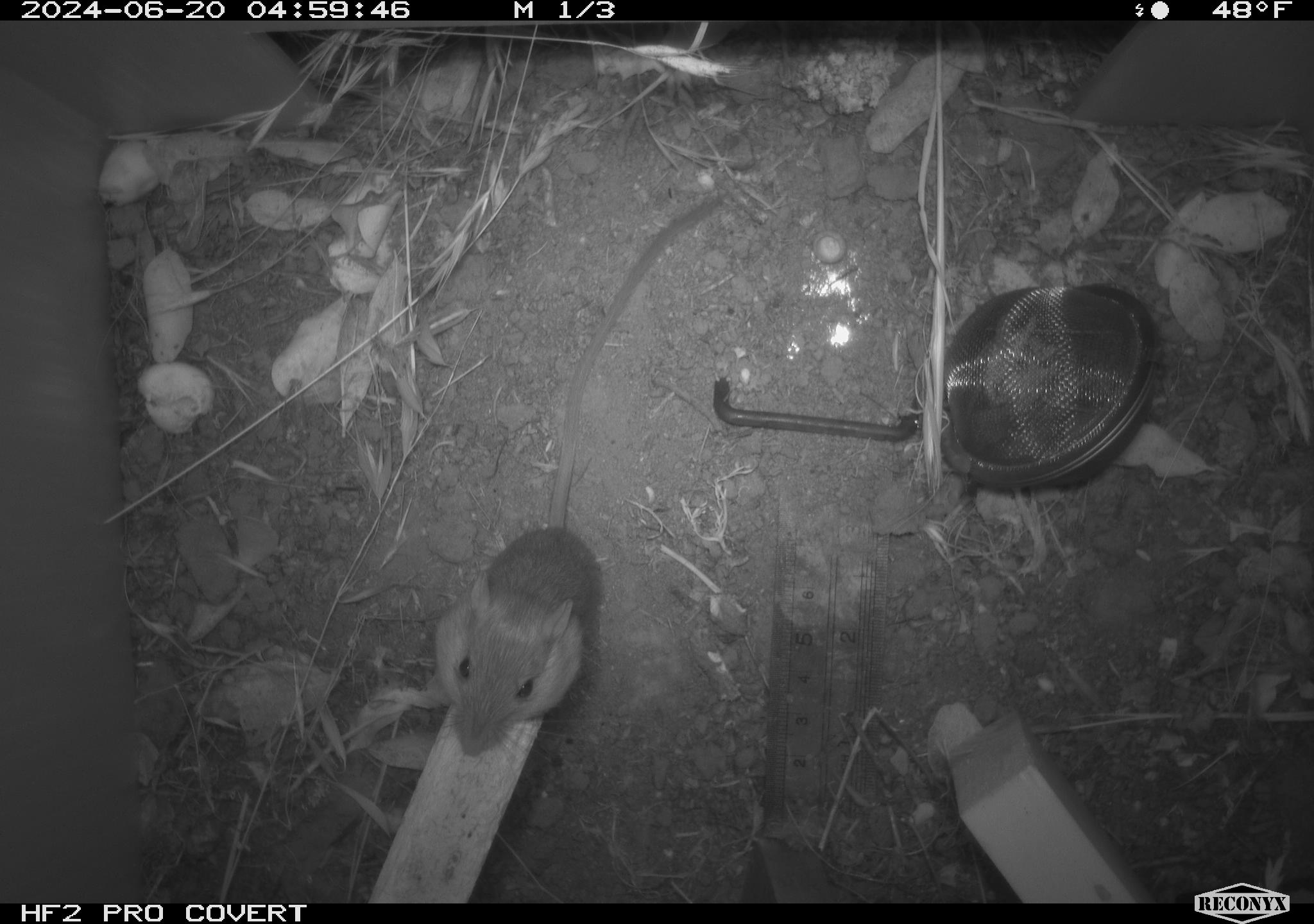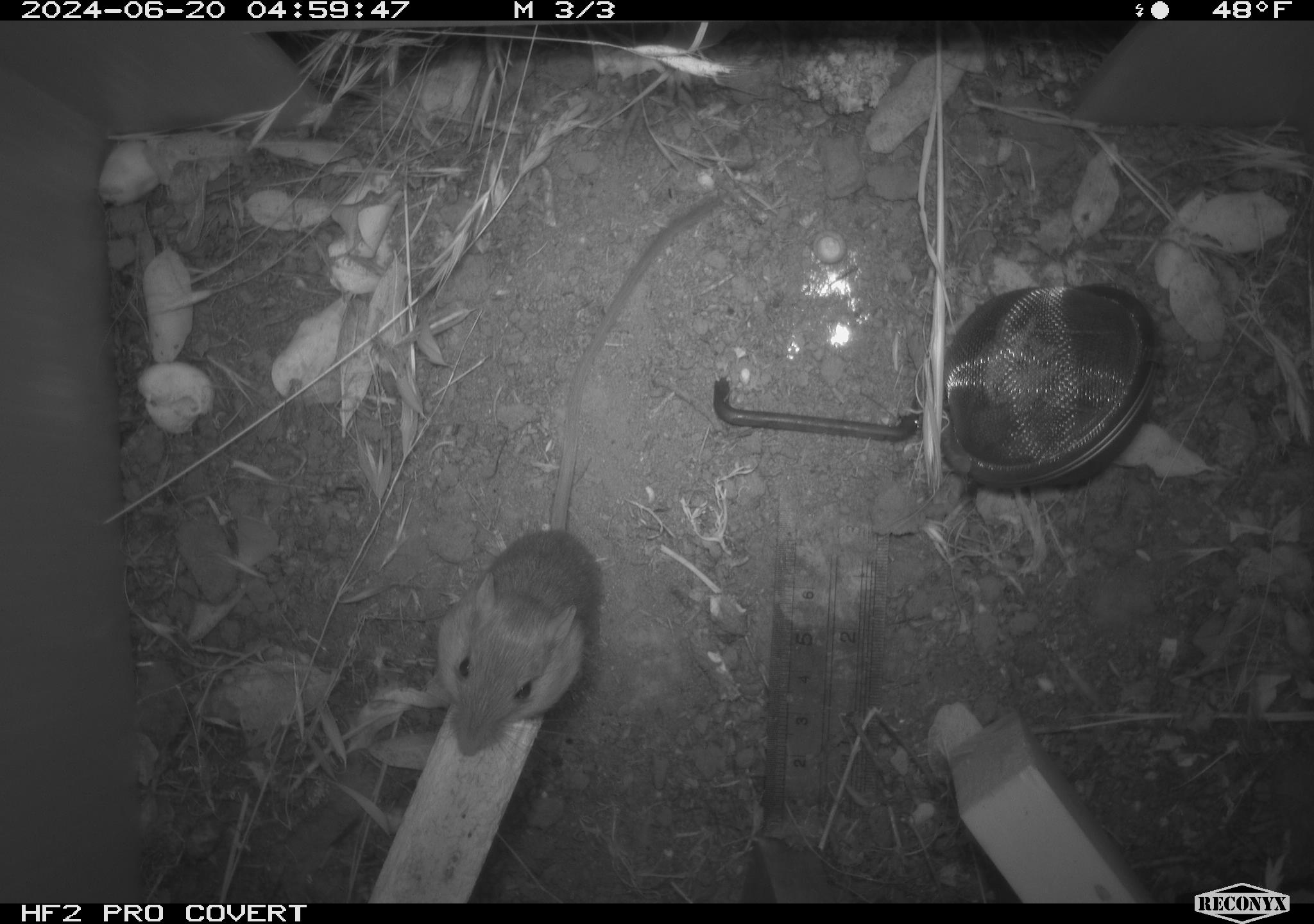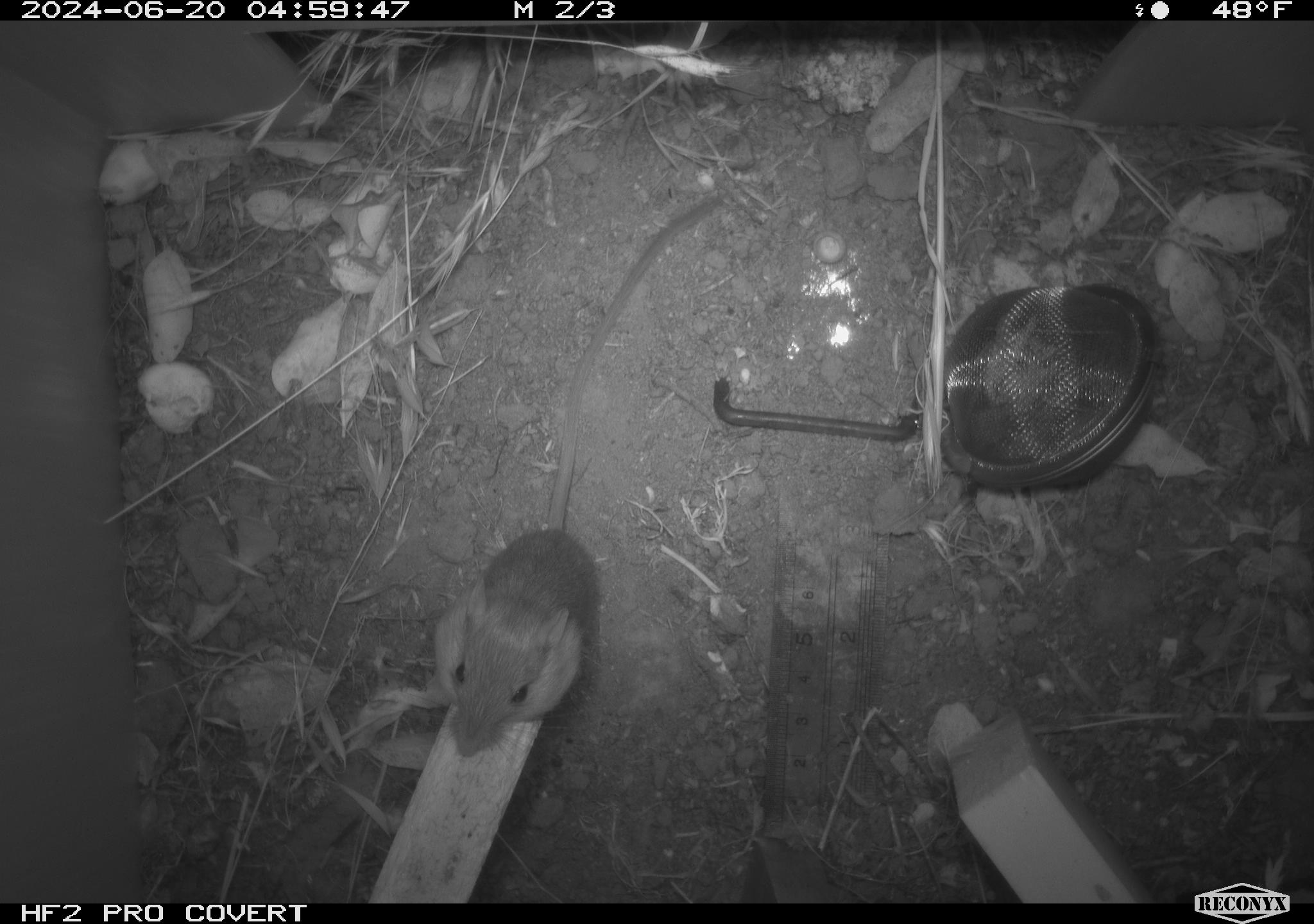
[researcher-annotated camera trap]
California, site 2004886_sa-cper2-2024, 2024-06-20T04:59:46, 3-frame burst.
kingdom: Animalia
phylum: Chordata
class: Mammalia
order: Rodentia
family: Heteromyidae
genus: Dipodomys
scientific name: Dipodomys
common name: kangaroo rats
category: dipodomys species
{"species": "dipodomys species (kangaroo rats) (Dipodomys)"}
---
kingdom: Animalia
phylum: Chordata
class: Mammalia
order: Rodentia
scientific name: Rodentia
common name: rodent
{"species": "rodent (Rodentia)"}